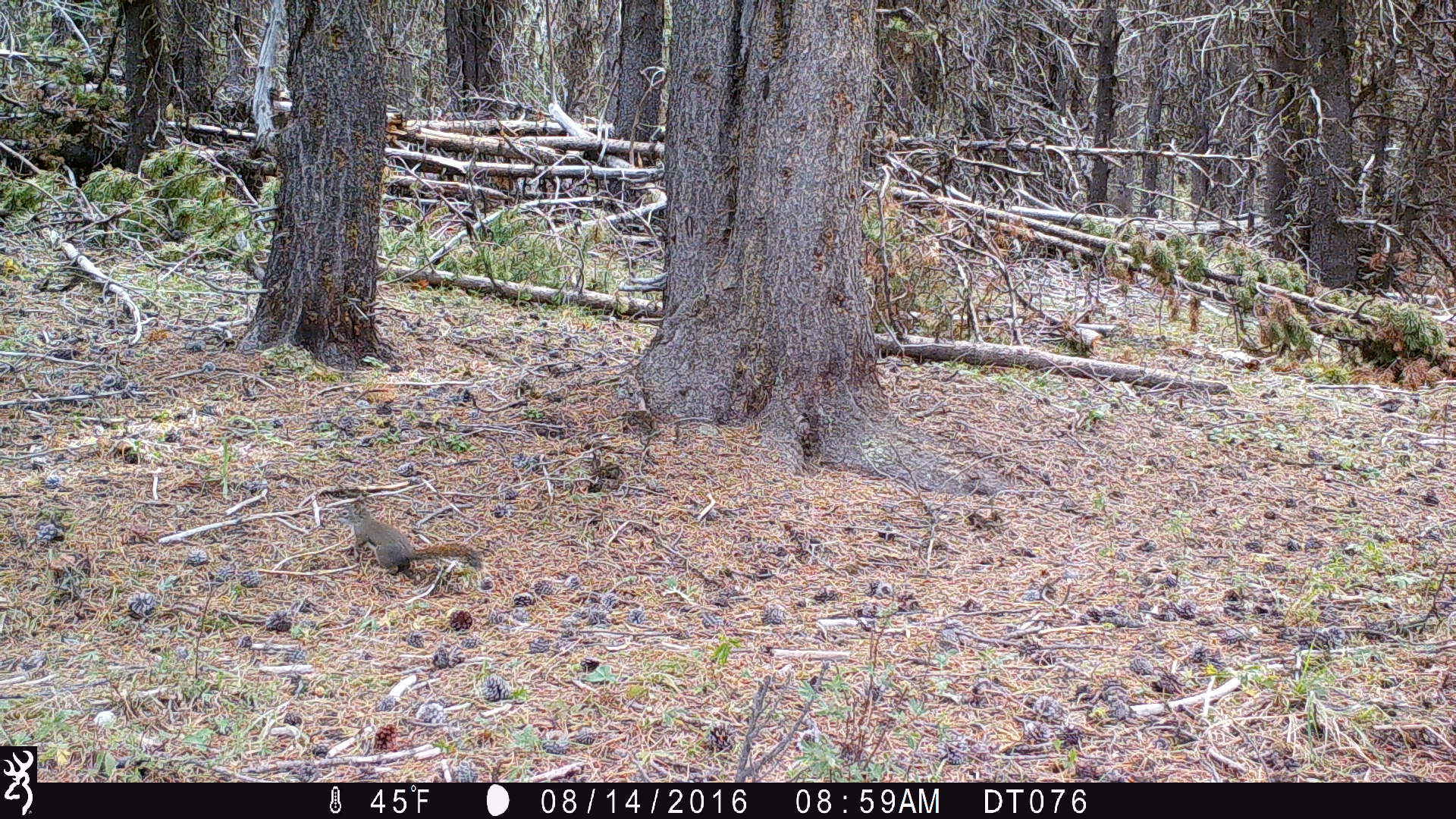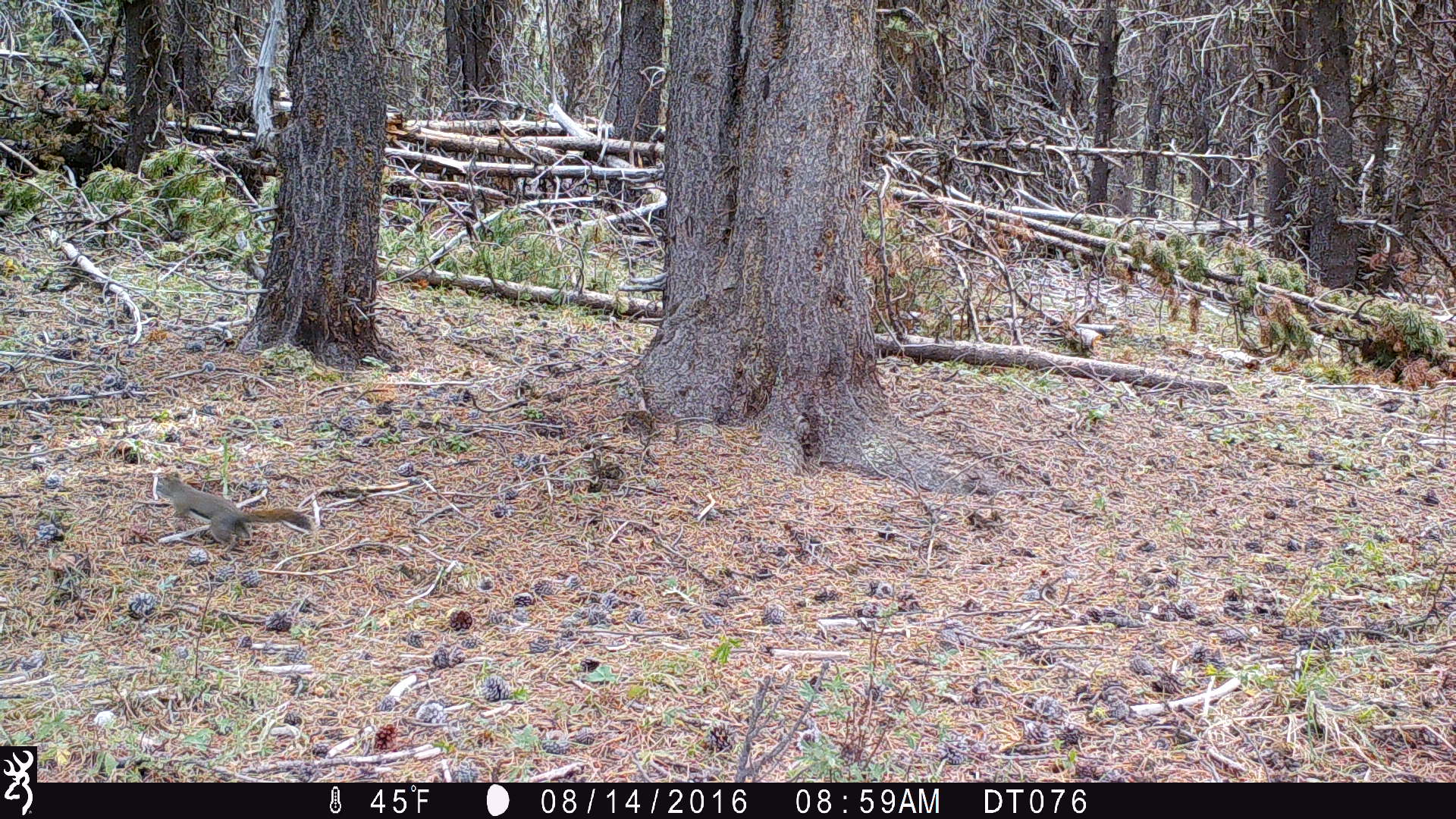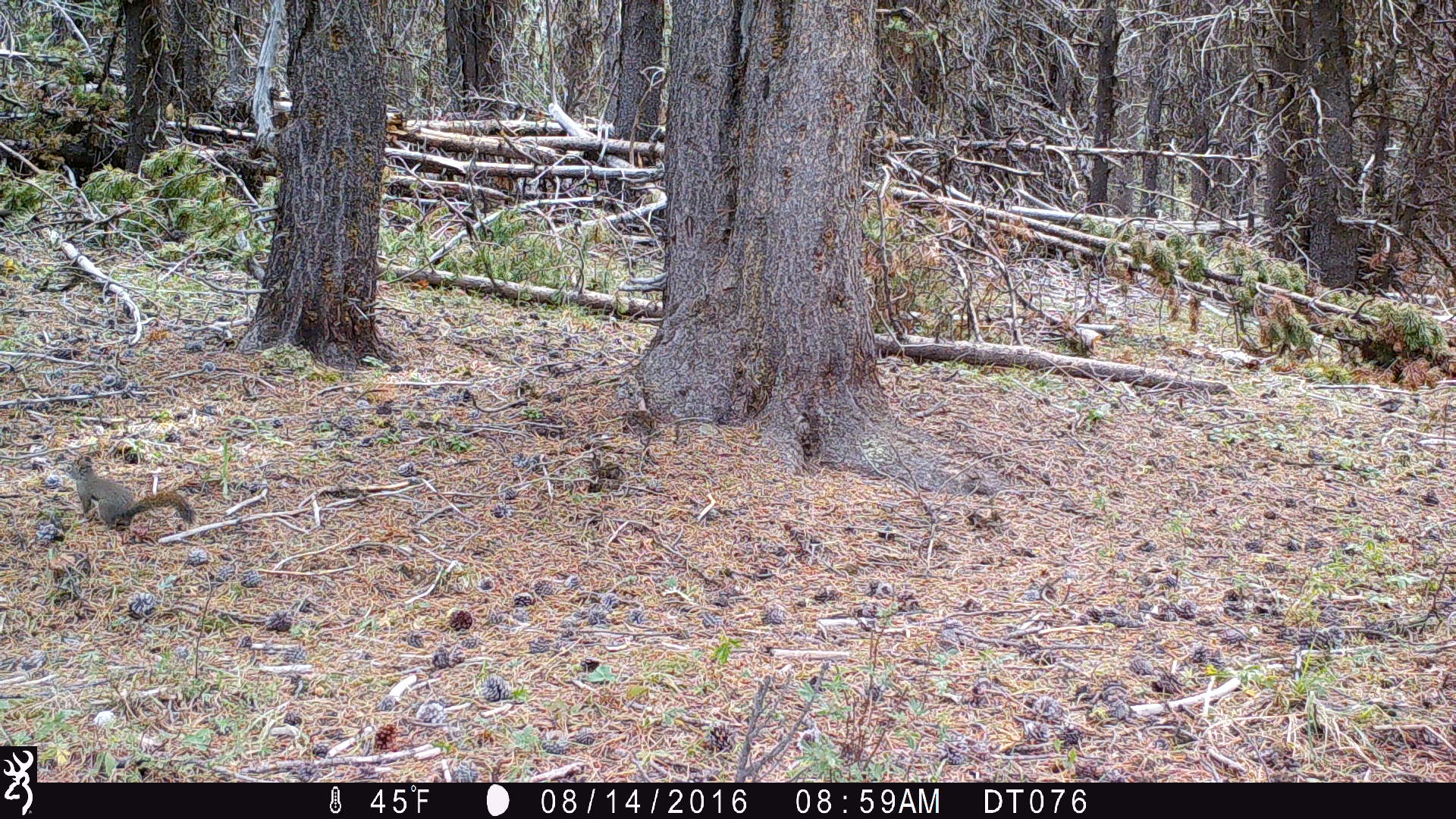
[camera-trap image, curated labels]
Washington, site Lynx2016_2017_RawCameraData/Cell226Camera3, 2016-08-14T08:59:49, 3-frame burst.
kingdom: Animalia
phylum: Chordata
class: Mammalia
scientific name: Mammalia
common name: small mammal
Small mammal (Mammalia). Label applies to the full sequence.